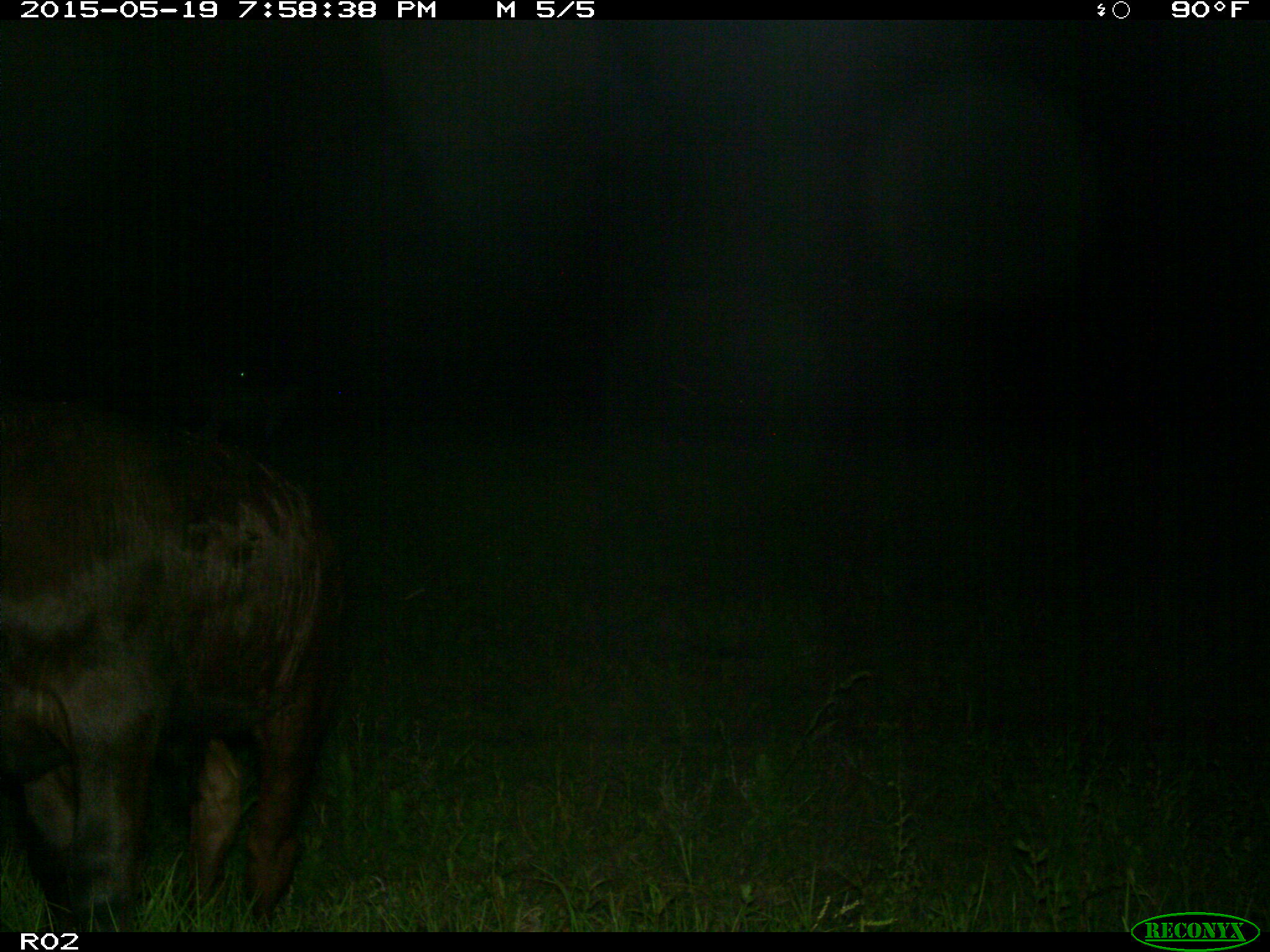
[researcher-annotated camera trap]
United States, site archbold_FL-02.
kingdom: Animalia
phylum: Chordata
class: Mammalia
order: Artiodactyla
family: Bovidae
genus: Bos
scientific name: Bos taurus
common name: domestic cow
Bos taurus (domestic cow).